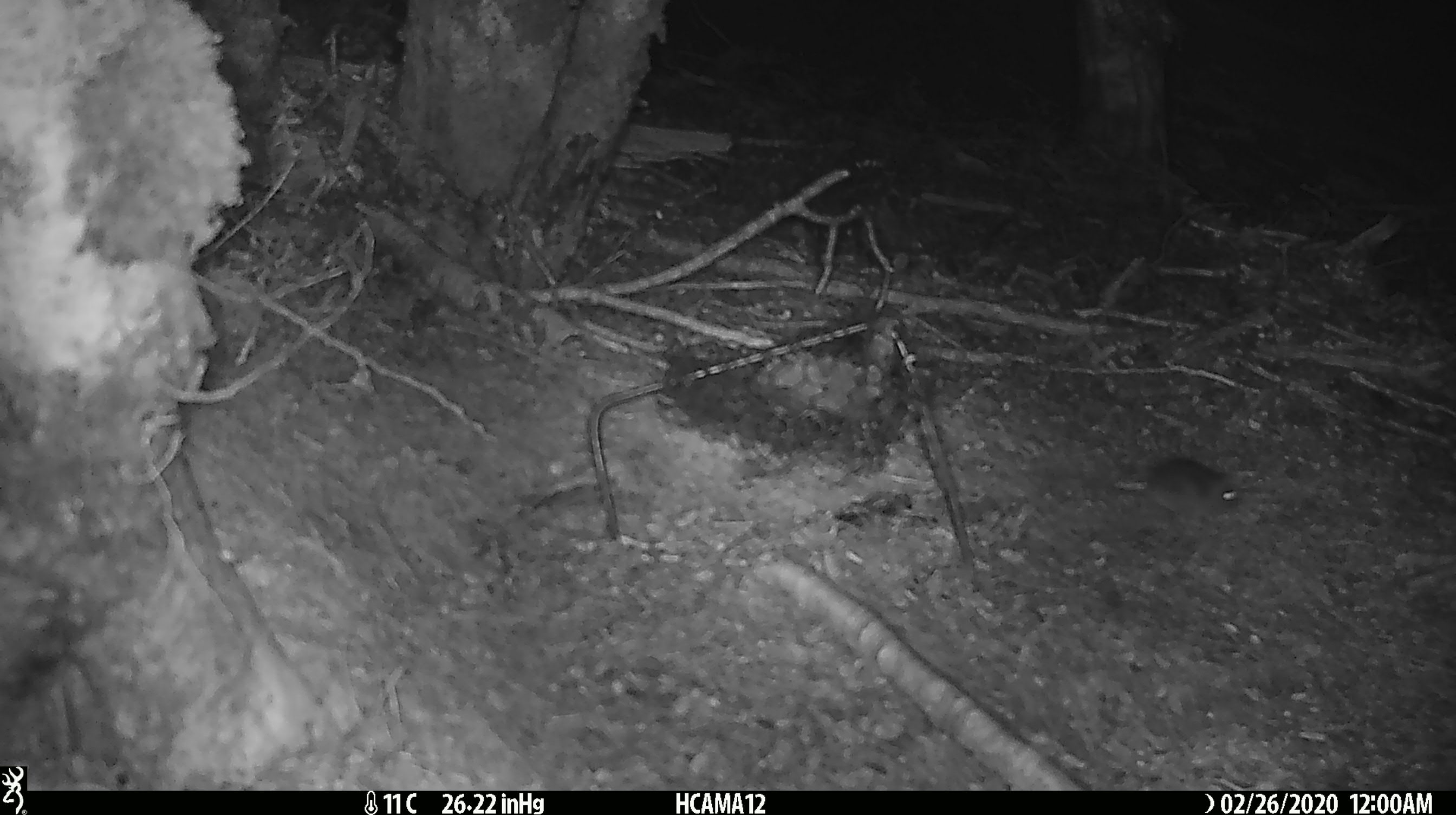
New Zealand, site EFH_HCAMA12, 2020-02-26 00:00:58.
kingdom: Animalia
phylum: Chordata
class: Mammalia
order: Rodentia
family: Muridae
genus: Mus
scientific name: Mus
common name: mouse